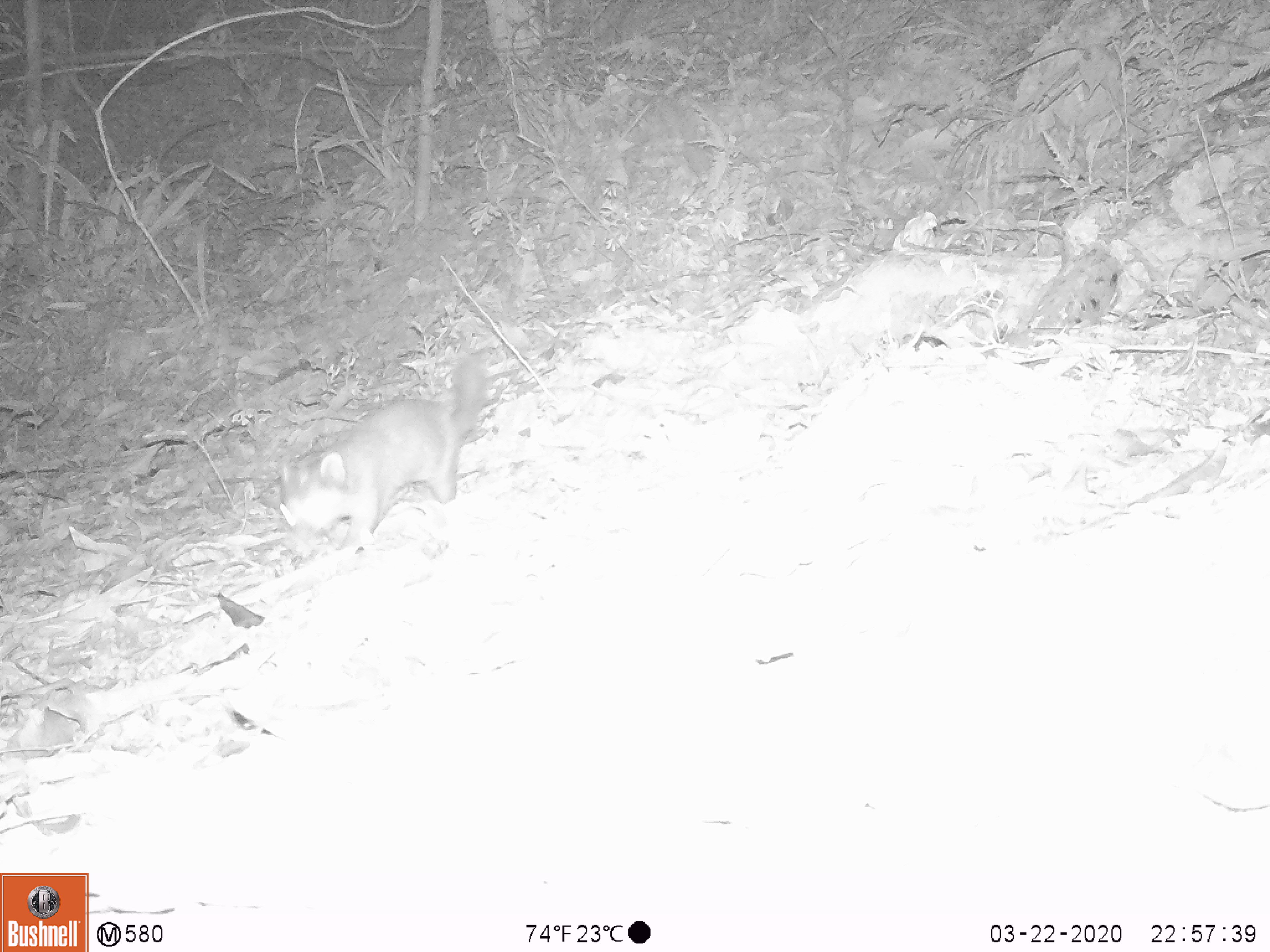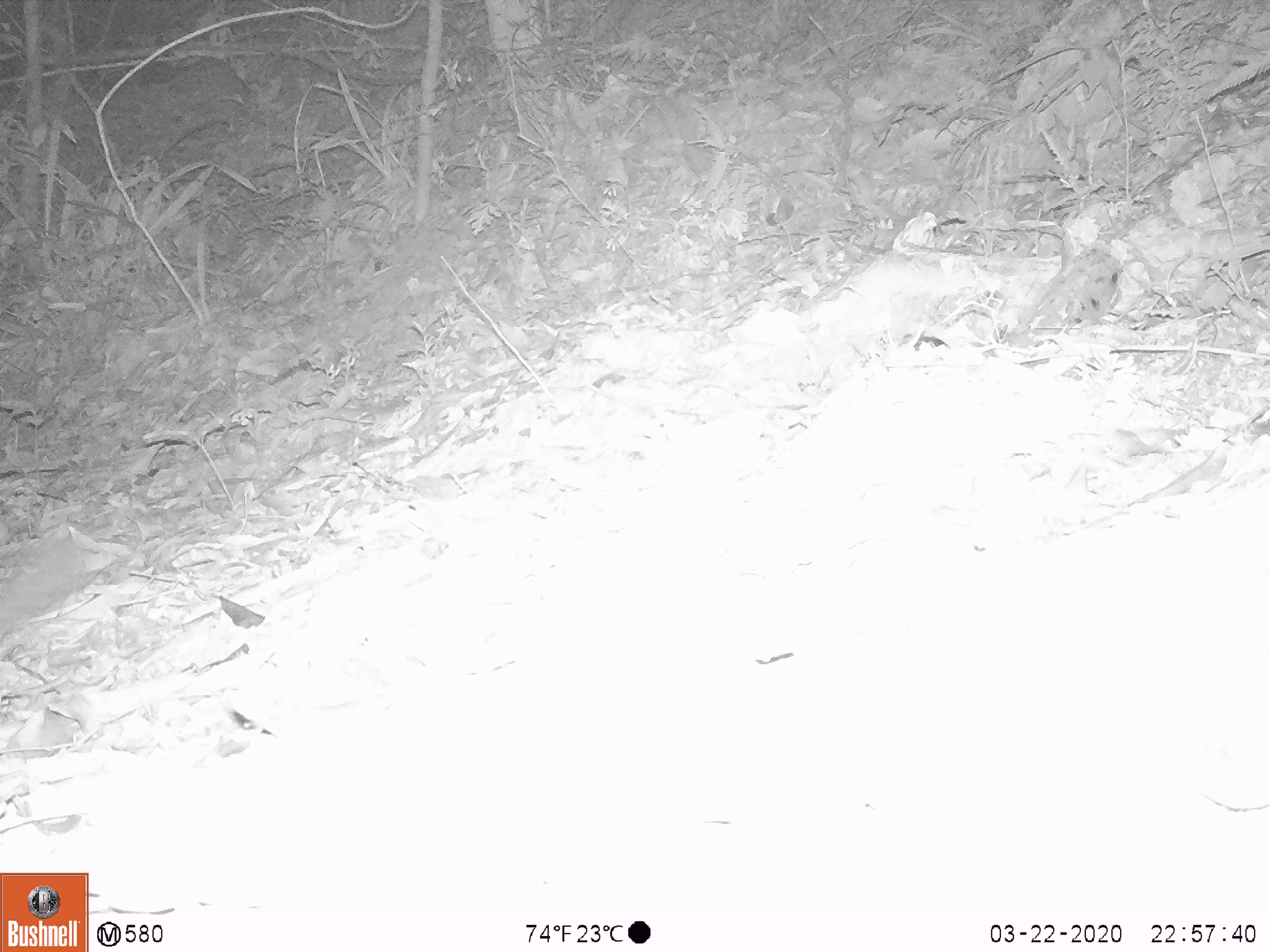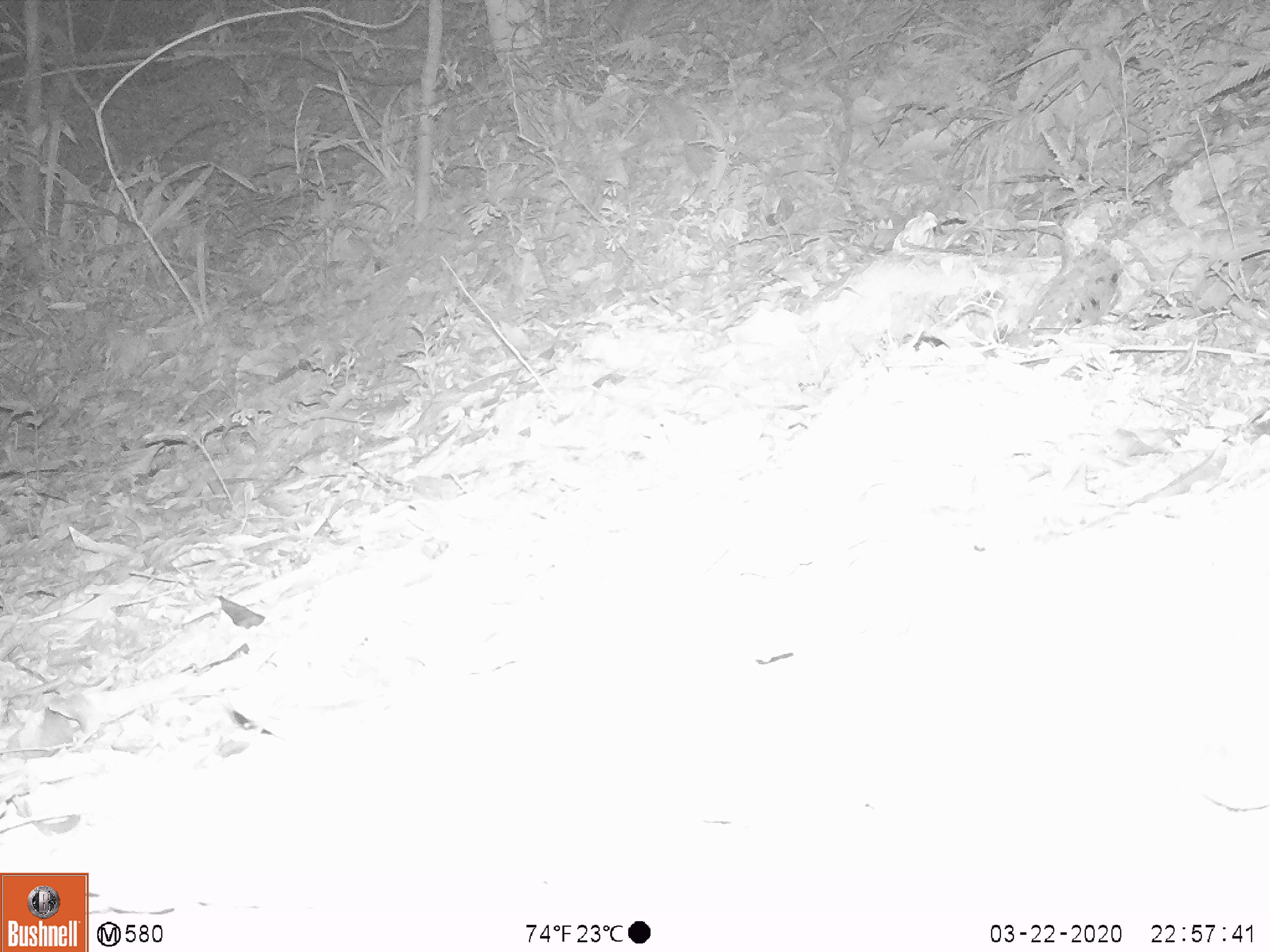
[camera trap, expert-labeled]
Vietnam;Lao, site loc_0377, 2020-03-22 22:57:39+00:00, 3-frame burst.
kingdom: Animalia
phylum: Chordata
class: Mammalia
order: Carnivora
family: Mustelidae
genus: Melogale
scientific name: Melogale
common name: ferret badger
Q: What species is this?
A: Ferret badger (Melogale).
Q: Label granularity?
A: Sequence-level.